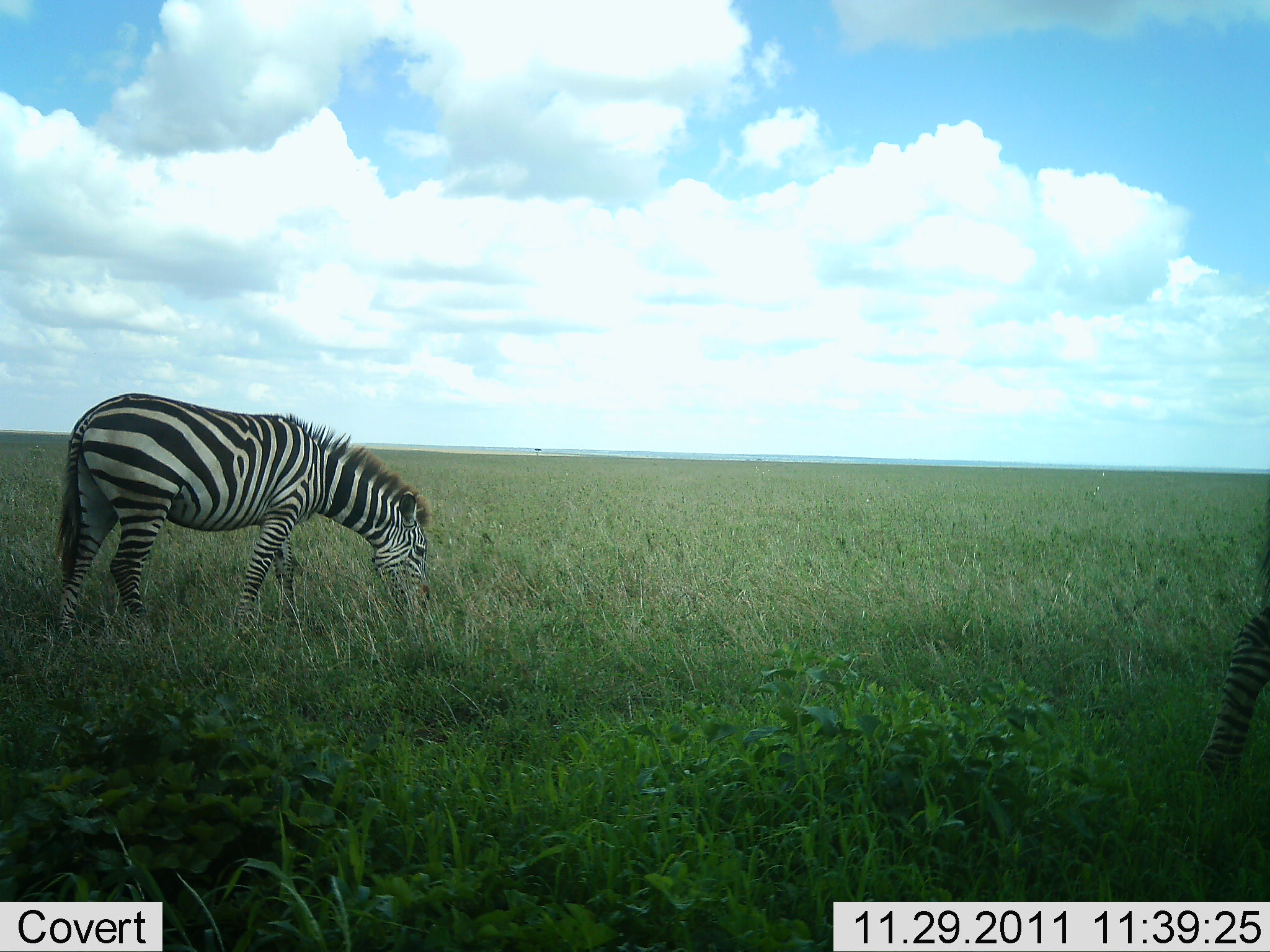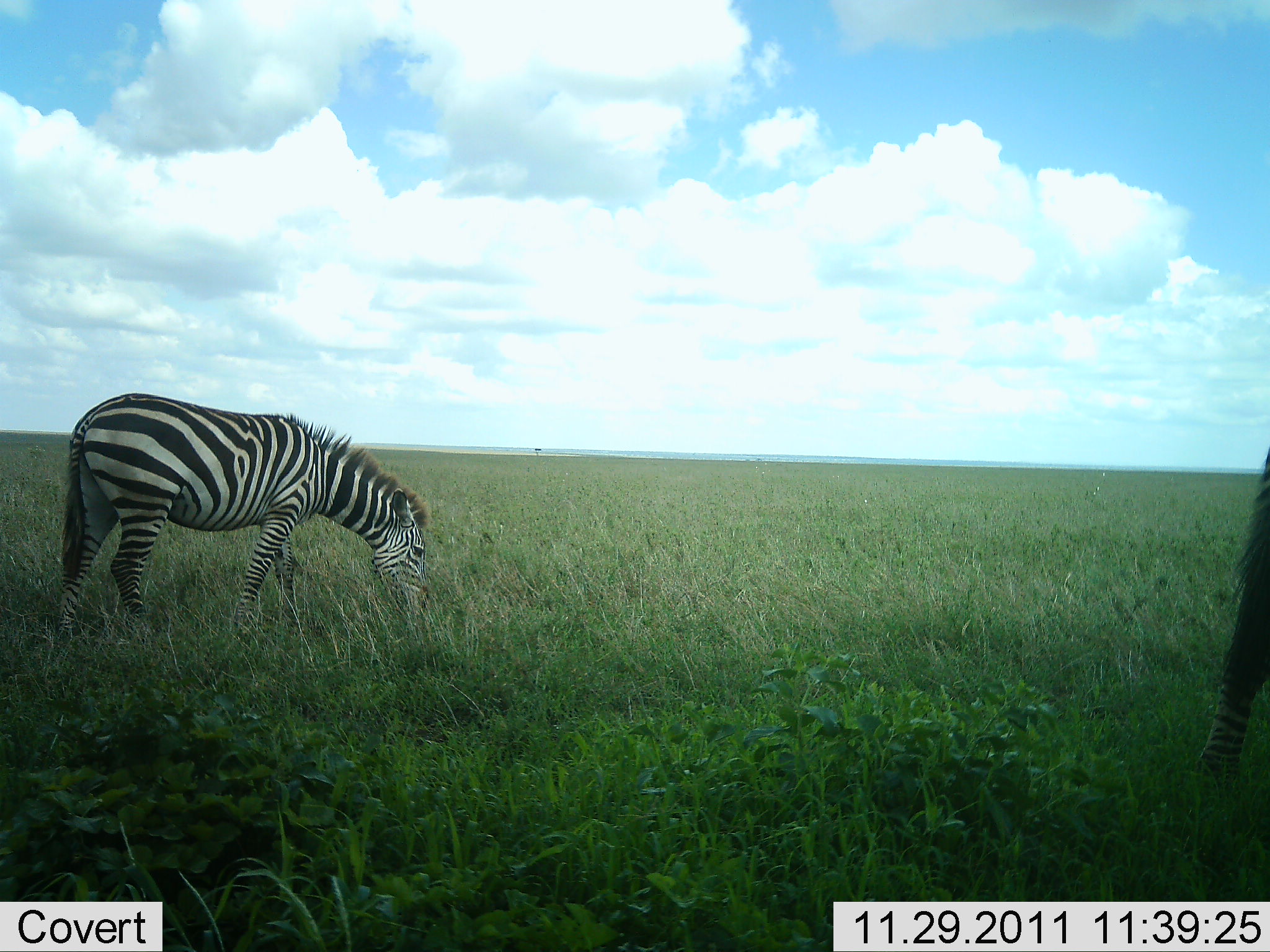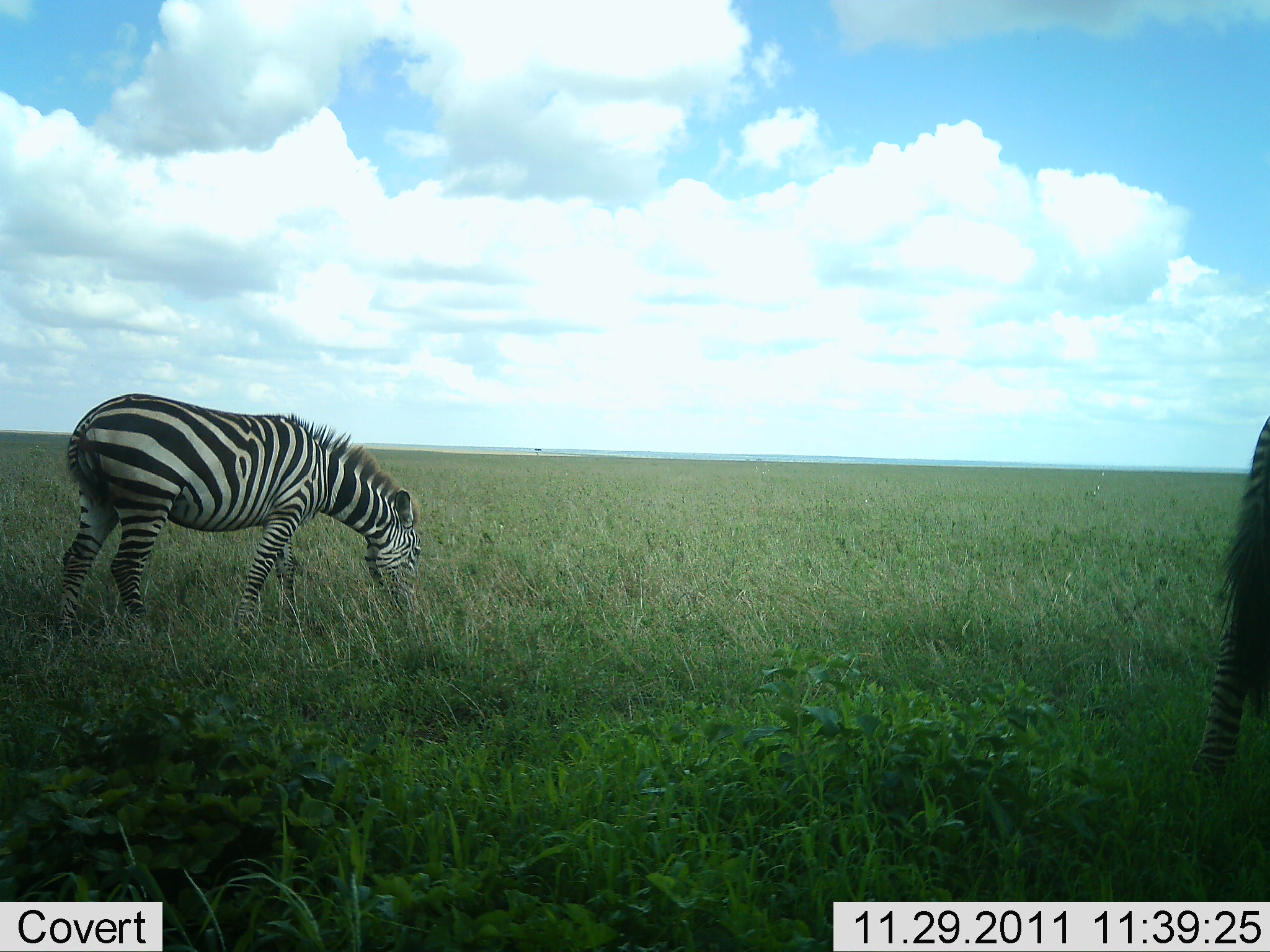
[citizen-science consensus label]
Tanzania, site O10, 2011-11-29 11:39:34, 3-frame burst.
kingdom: Animalia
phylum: Chordata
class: Mammalia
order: Perissodactyla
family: Equidae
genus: Equus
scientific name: Equus quagga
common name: plains zebra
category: zebra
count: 2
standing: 23%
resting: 0%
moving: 15%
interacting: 0%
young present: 0%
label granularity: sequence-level